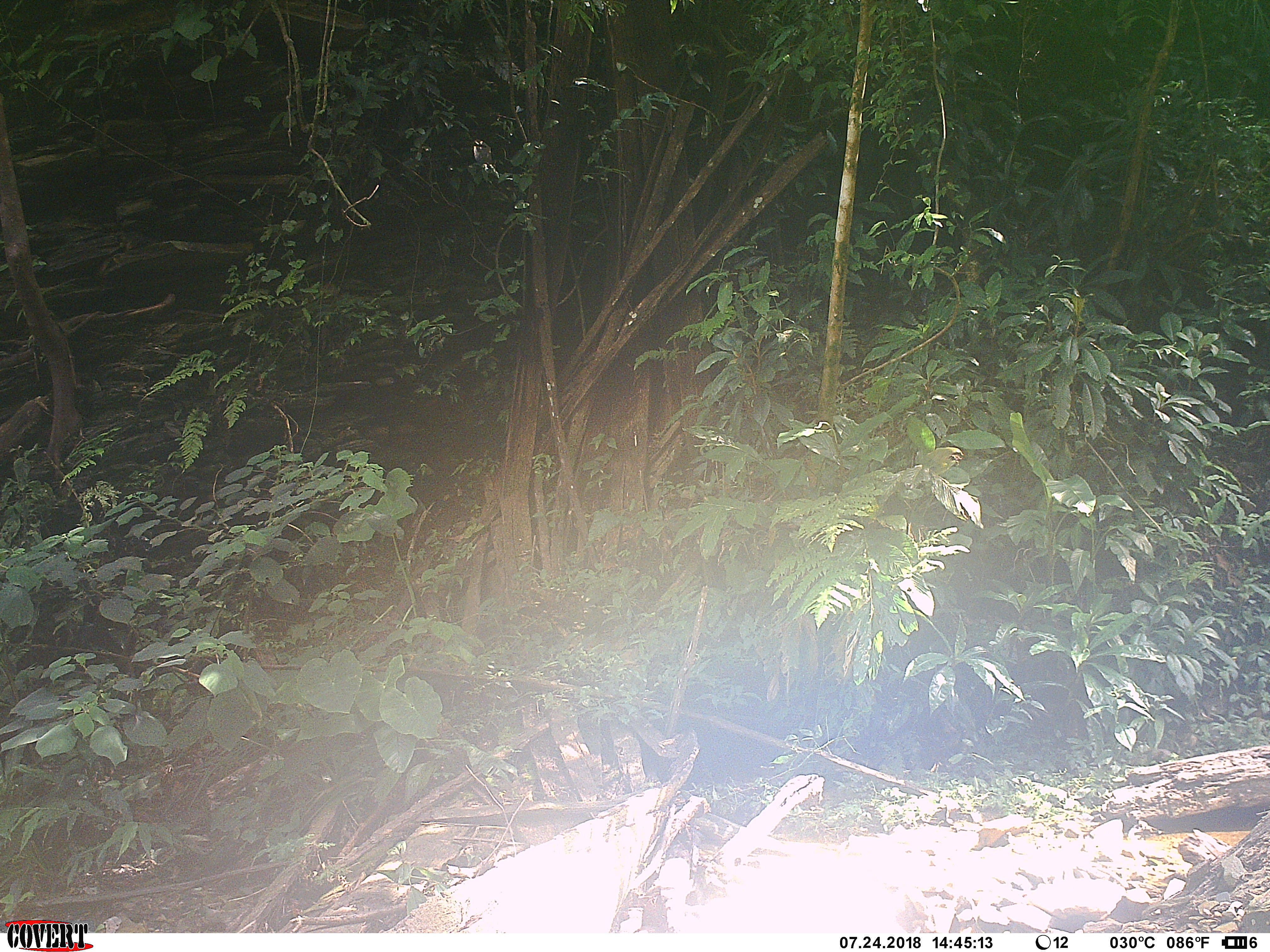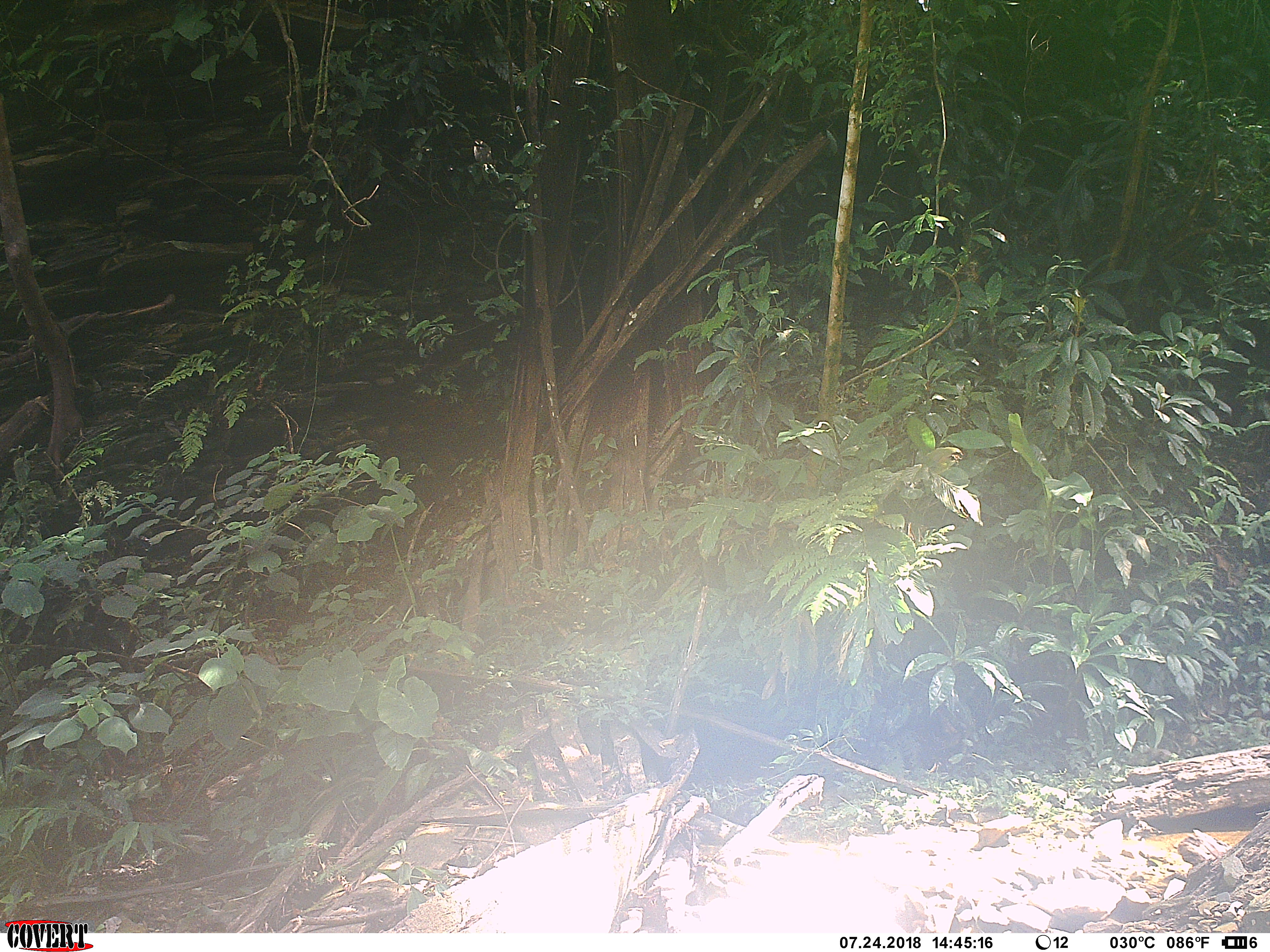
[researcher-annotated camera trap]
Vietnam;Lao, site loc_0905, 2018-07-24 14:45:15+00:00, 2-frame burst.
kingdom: Animalia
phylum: Chordata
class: Mammalia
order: Artiodactyla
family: Bovidae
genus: Capricornis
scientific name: Capricornis sumatraensis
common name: chinese serow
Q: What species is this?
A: Chinese serow (Capricornis sumatraensis).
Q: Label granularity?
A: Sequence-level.